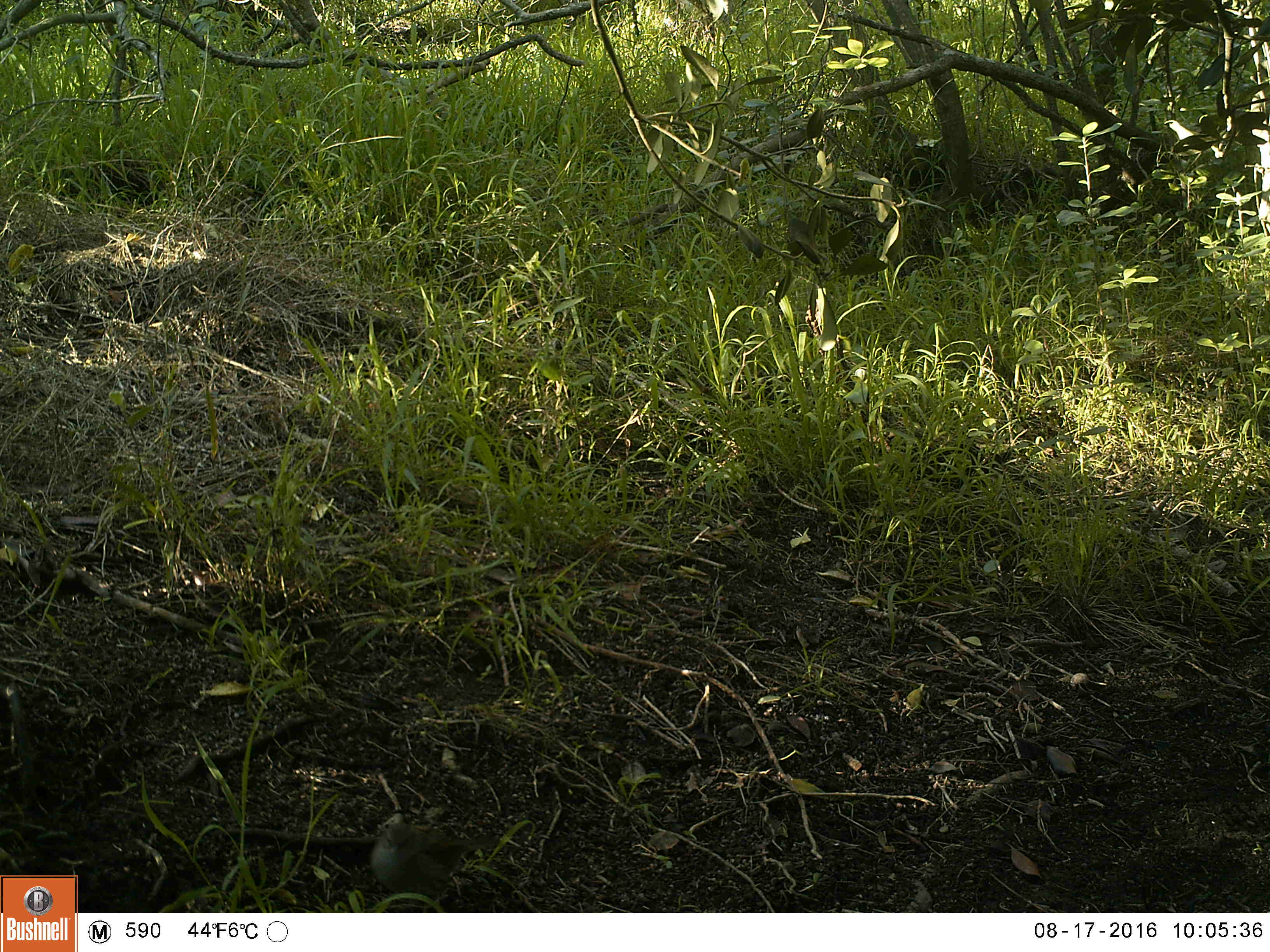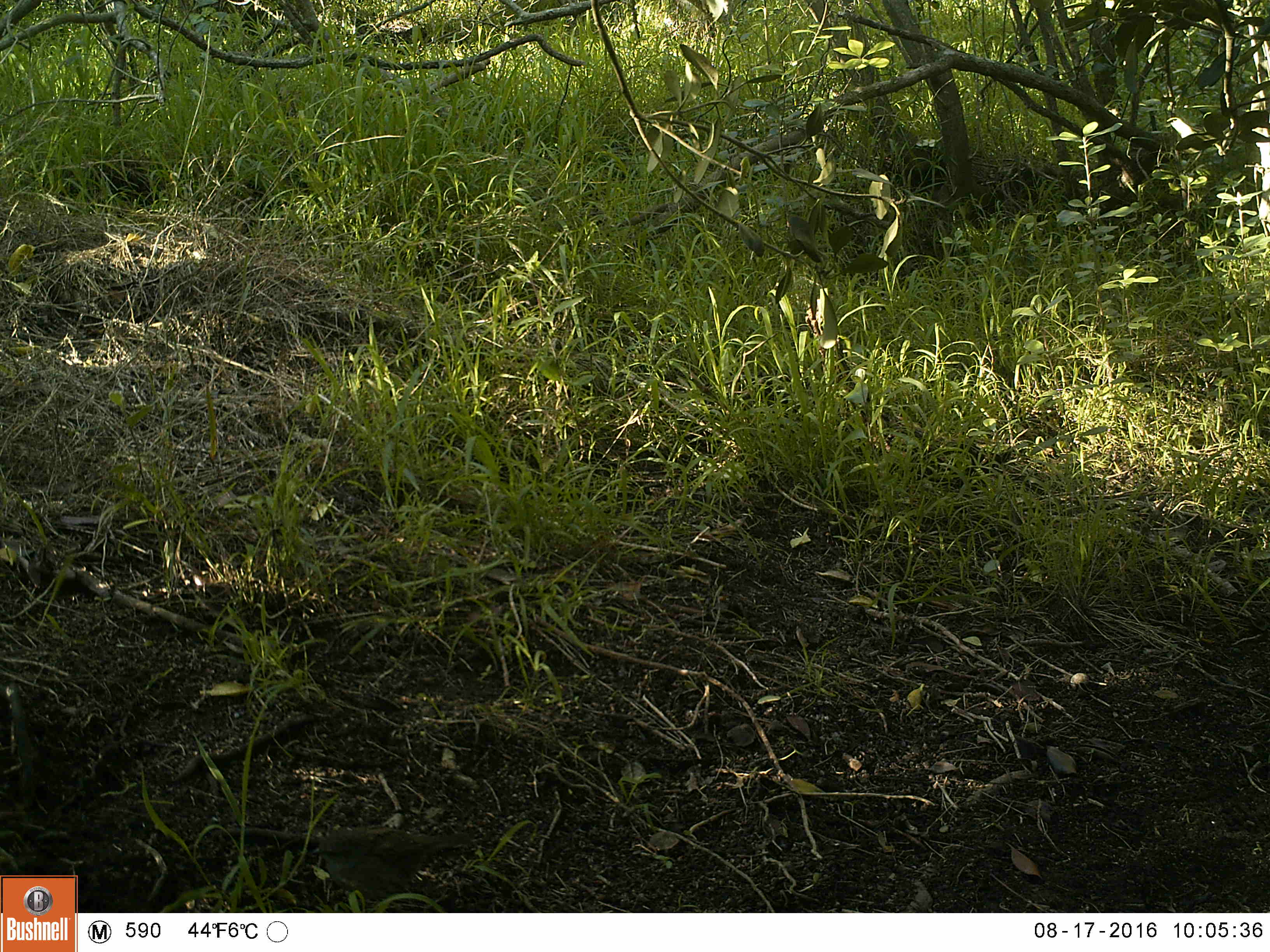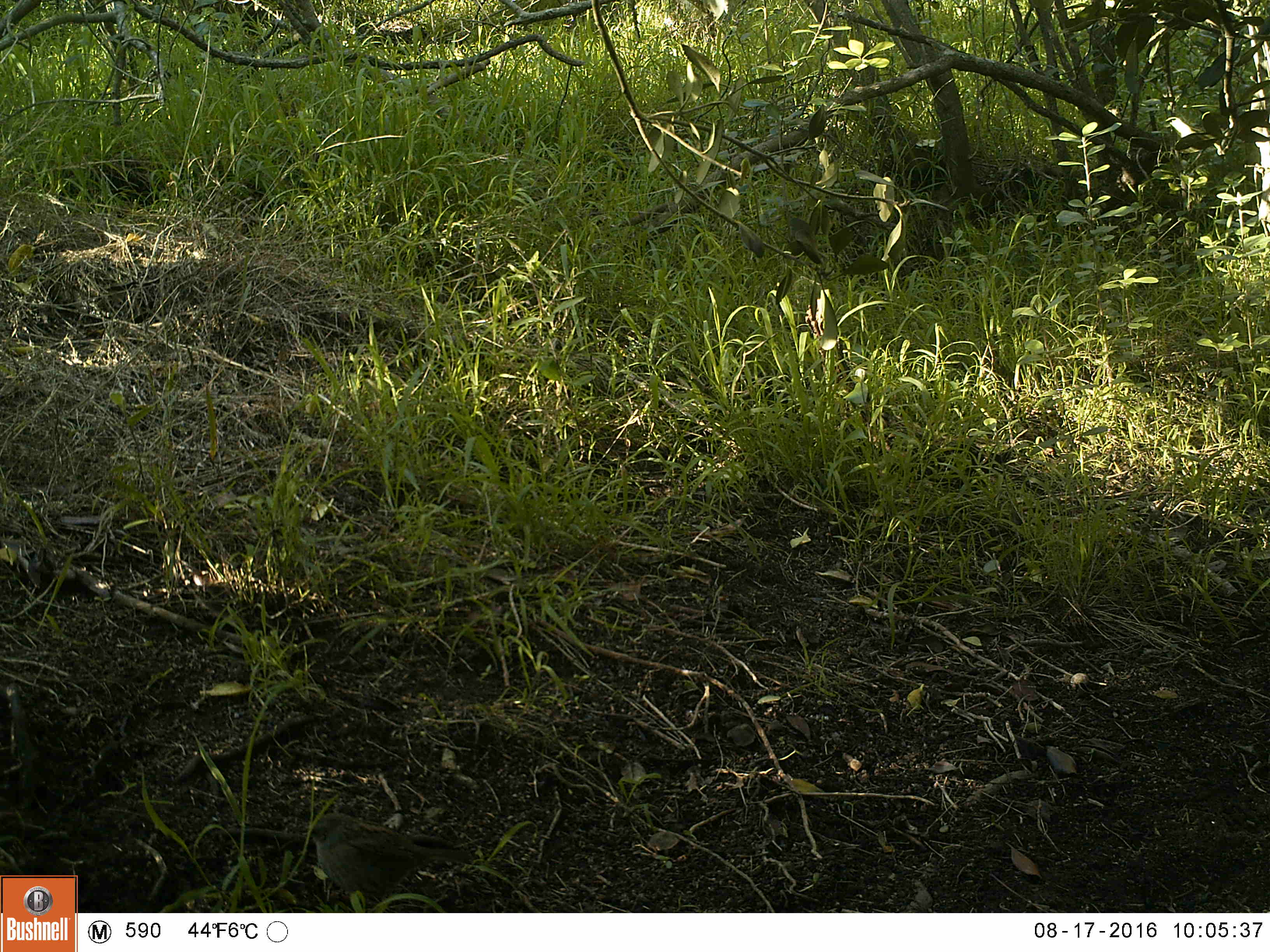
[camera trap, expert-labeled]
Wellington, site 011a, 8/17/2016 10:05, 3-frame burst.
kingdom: Animalia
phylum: Chordata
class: Aves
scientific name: Aves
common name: bird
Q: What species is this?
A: Bird (Aves).